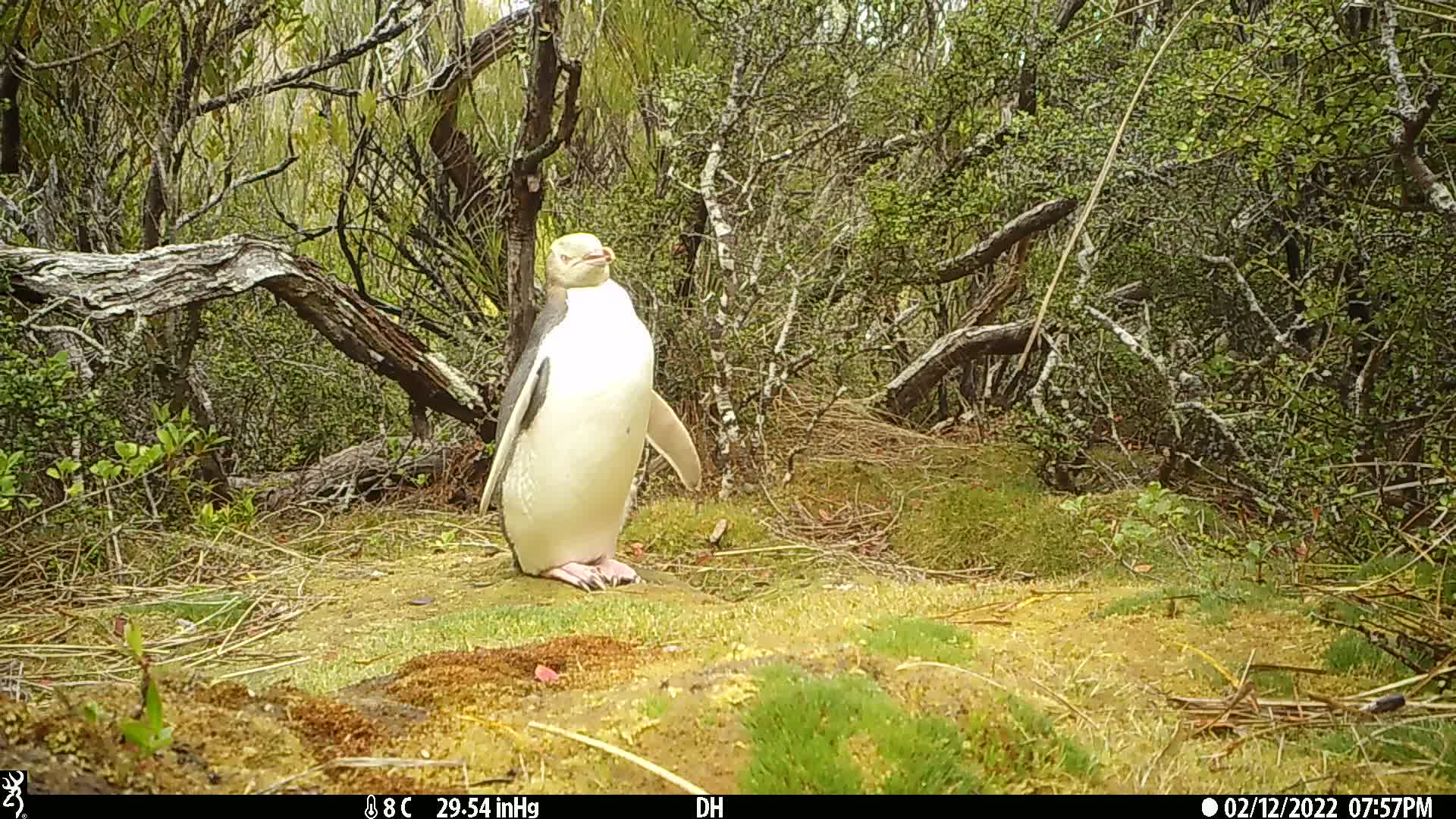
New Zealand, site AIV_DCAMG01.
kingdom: Animalia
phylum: Chordata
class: Aves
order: Sphenisciformes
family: Spheniscidae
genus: Megadyptes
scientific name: Megadyptes antipodes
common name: yellow-eyed penguin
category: yellow eyed penguin